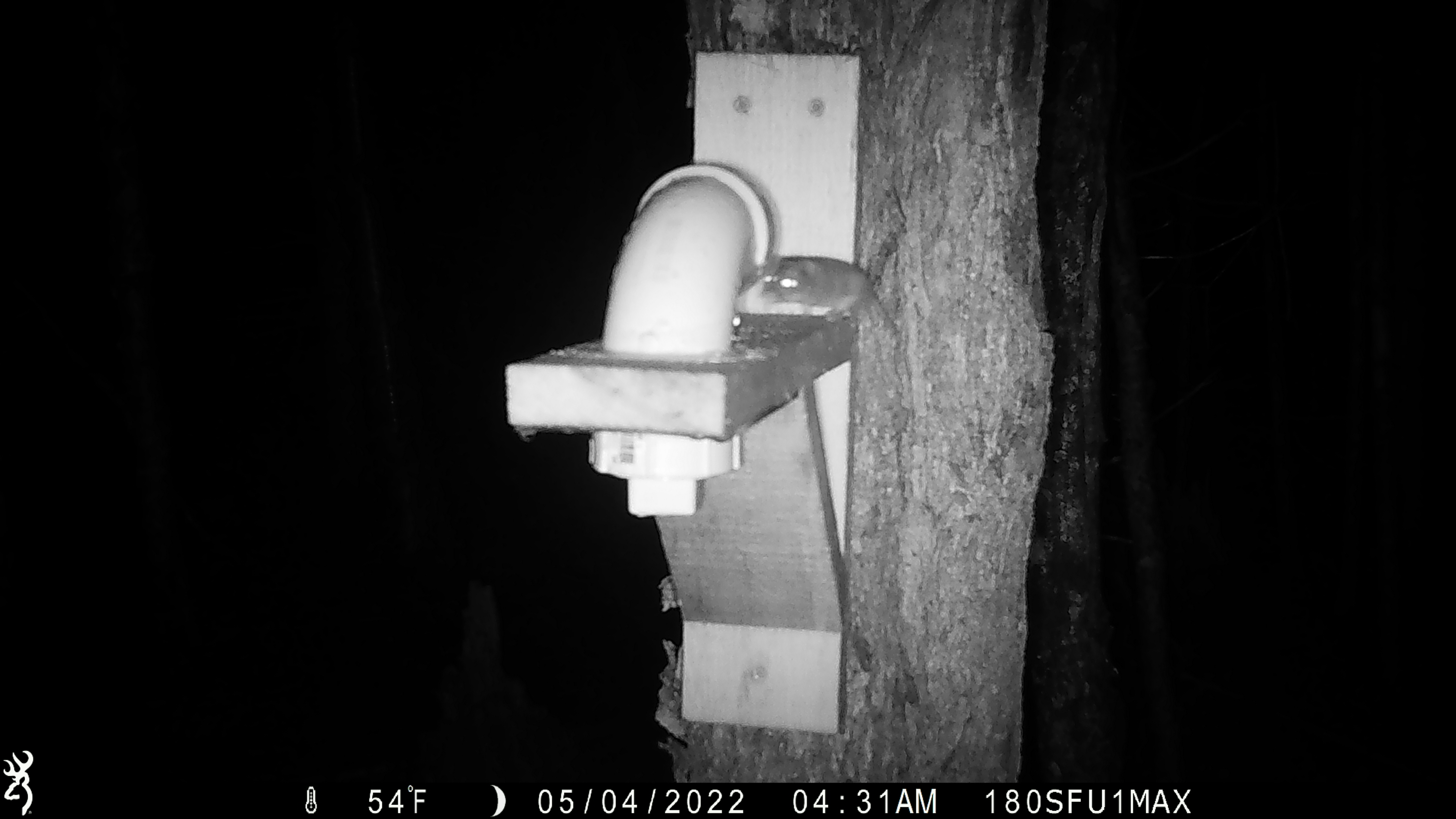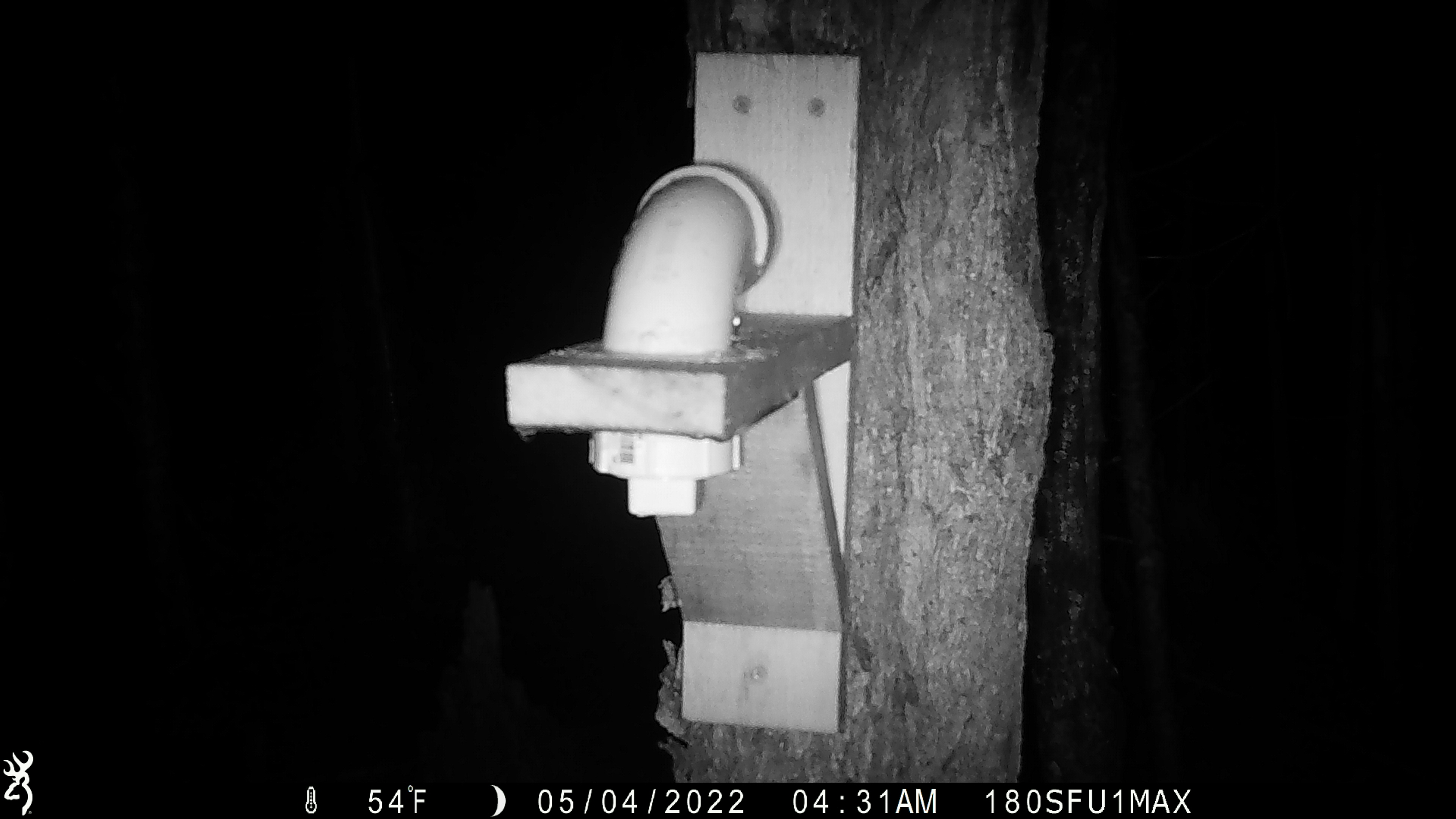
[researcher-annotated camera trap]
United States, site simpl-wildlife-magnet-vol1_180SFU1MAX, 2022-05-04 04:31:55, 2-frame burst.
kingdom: Animalia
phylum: Chordata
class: Mammalia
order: Rodentia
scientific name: Rodentia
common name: mouse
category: mouse sp.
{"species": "mouse sp. (mouse) (Rodentia)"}